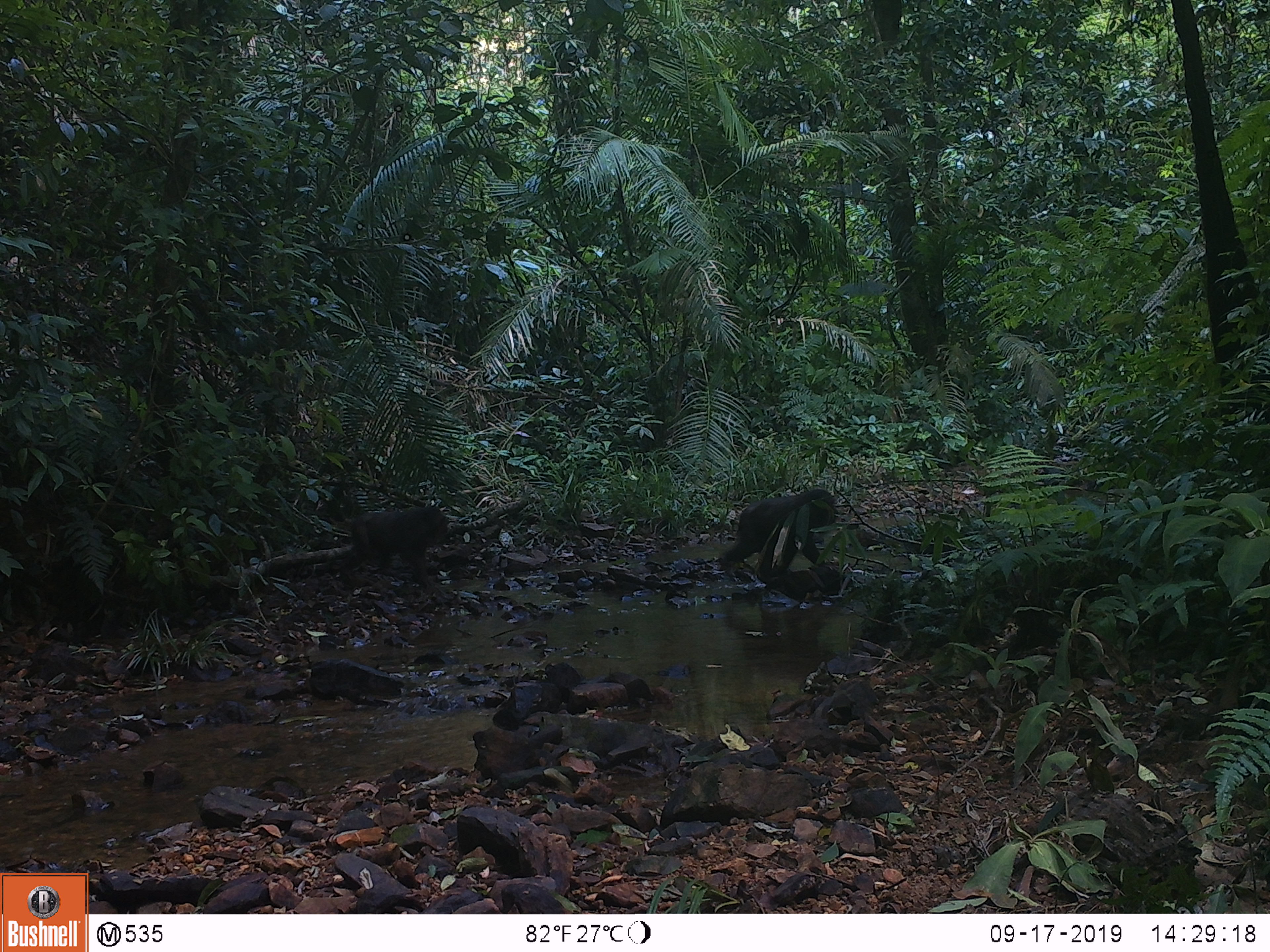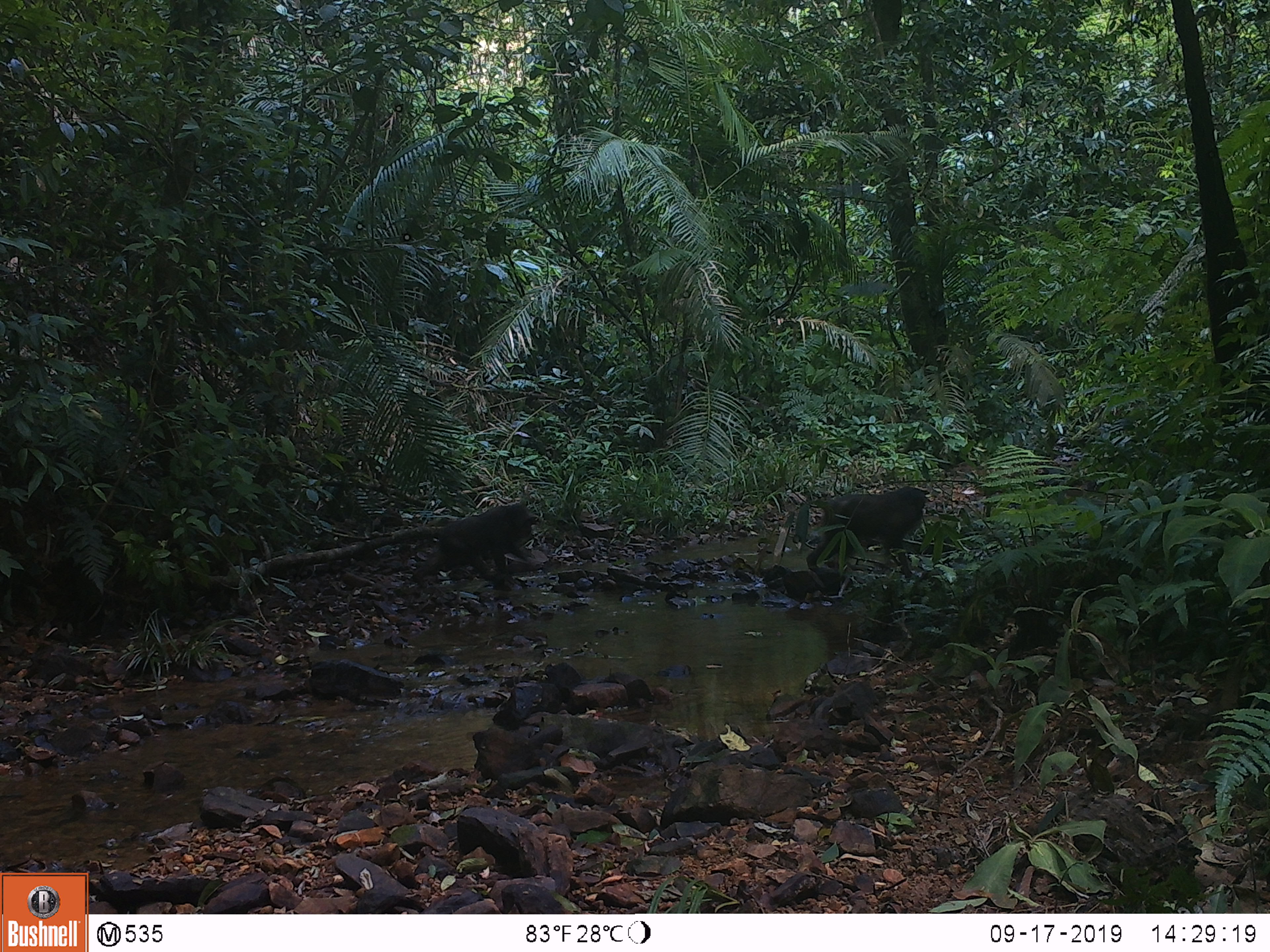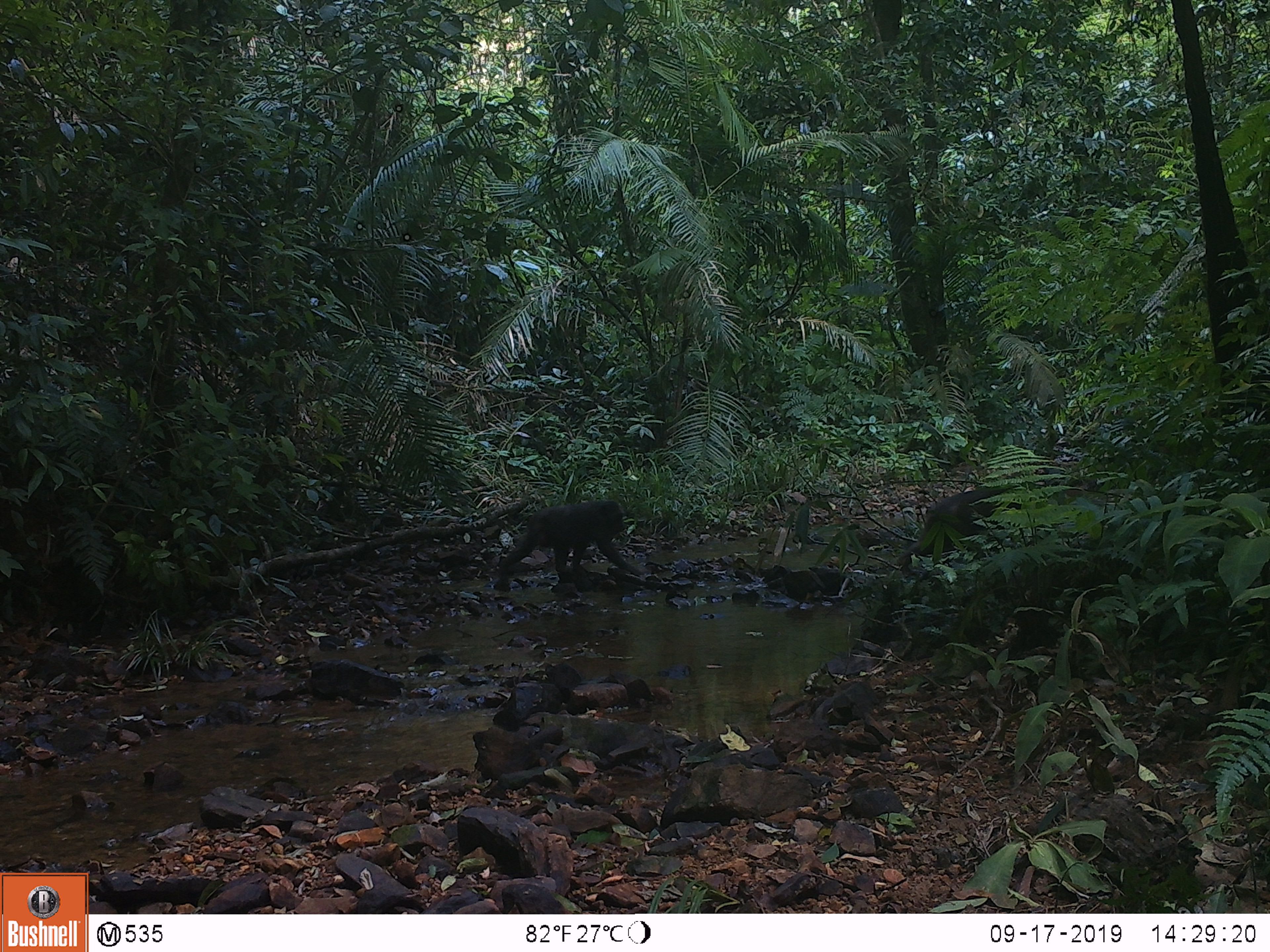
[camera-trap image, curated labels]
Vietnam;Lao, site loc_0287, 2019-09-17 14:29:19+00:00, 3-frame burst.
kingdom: Animalia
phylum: Chordata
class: Mammalia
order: Primates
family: Cercopithecidae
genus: Macaca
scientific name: Macaca arctoides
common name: stump-tailed macaque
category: stump tailed macaque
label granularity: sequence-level